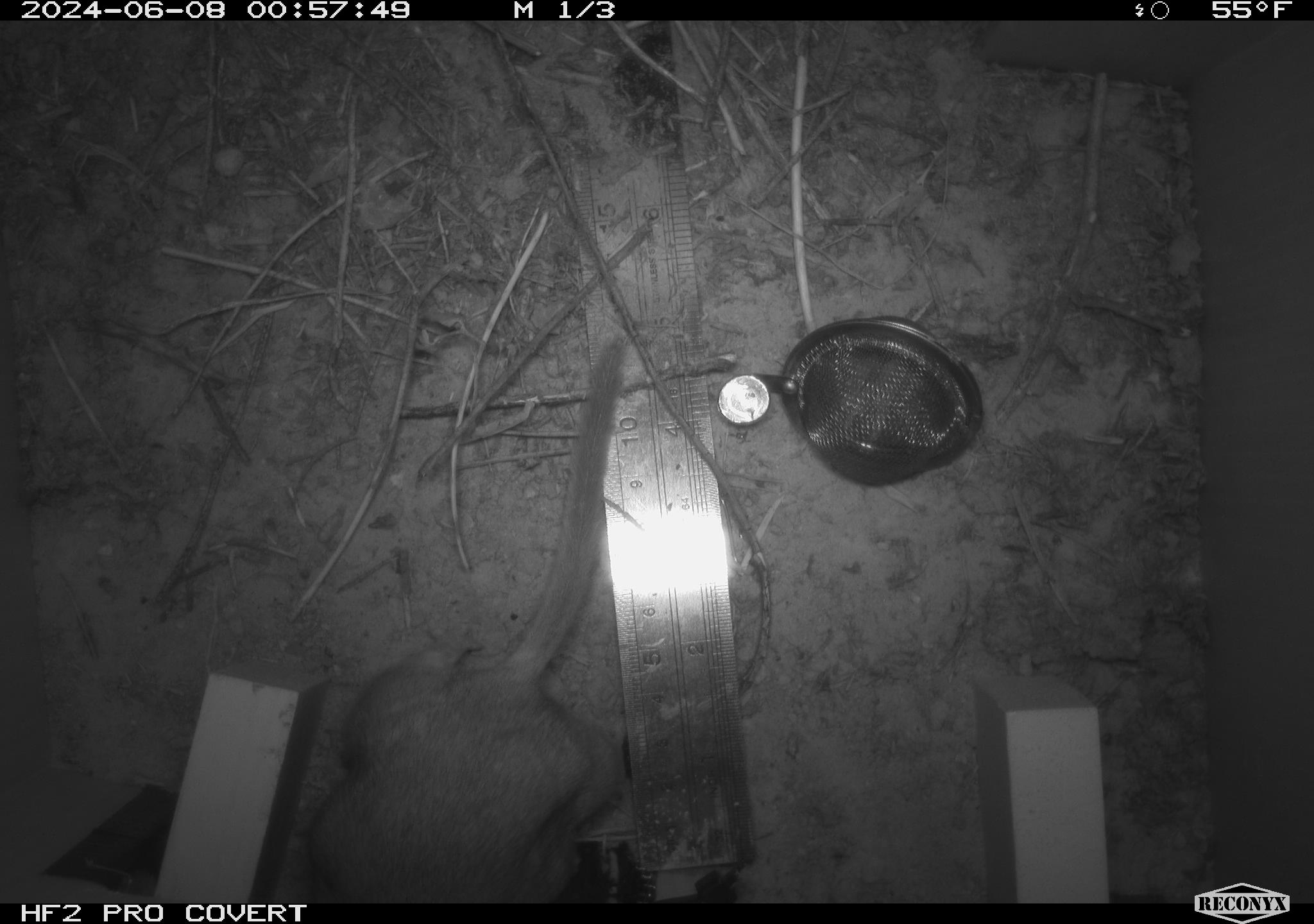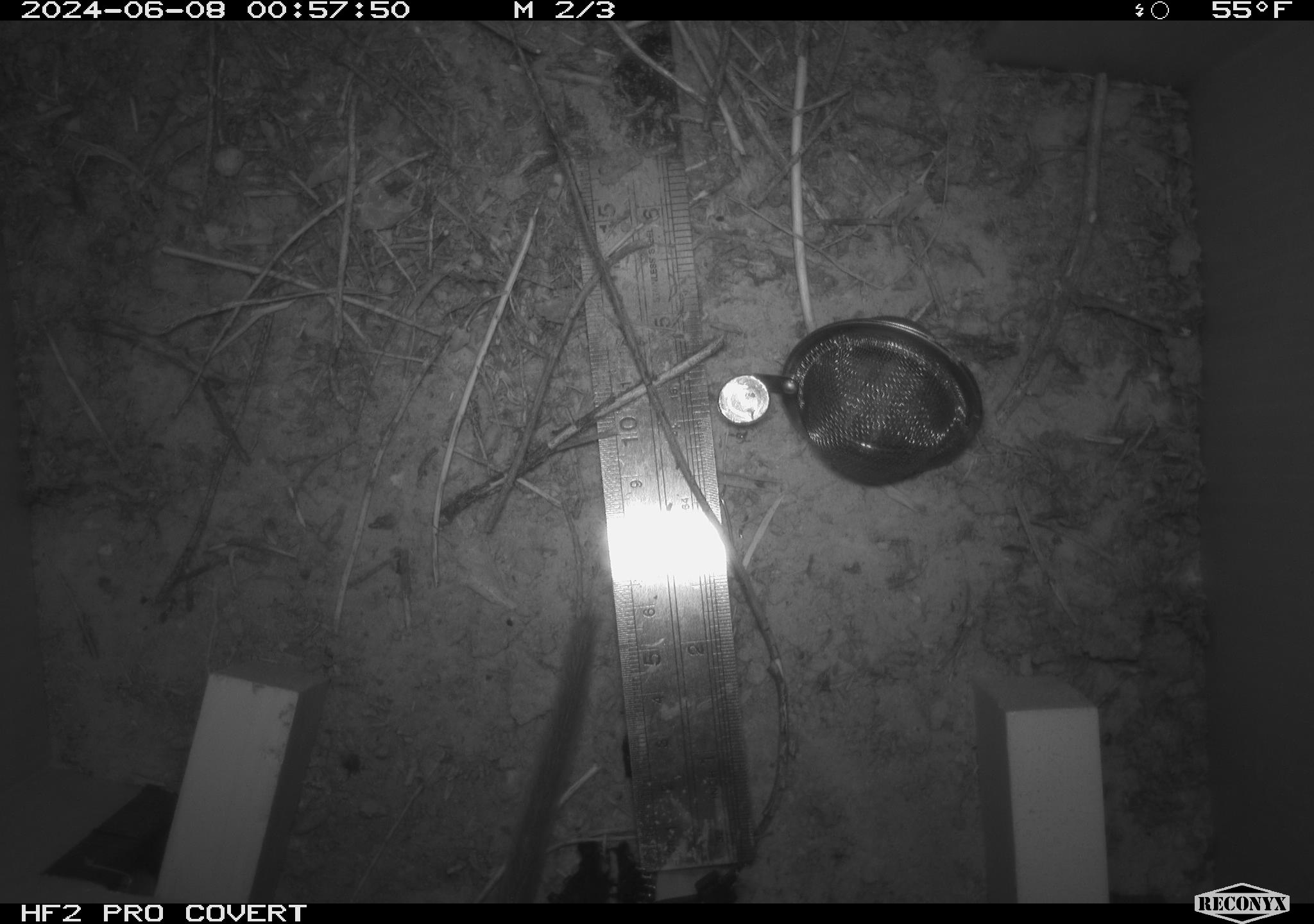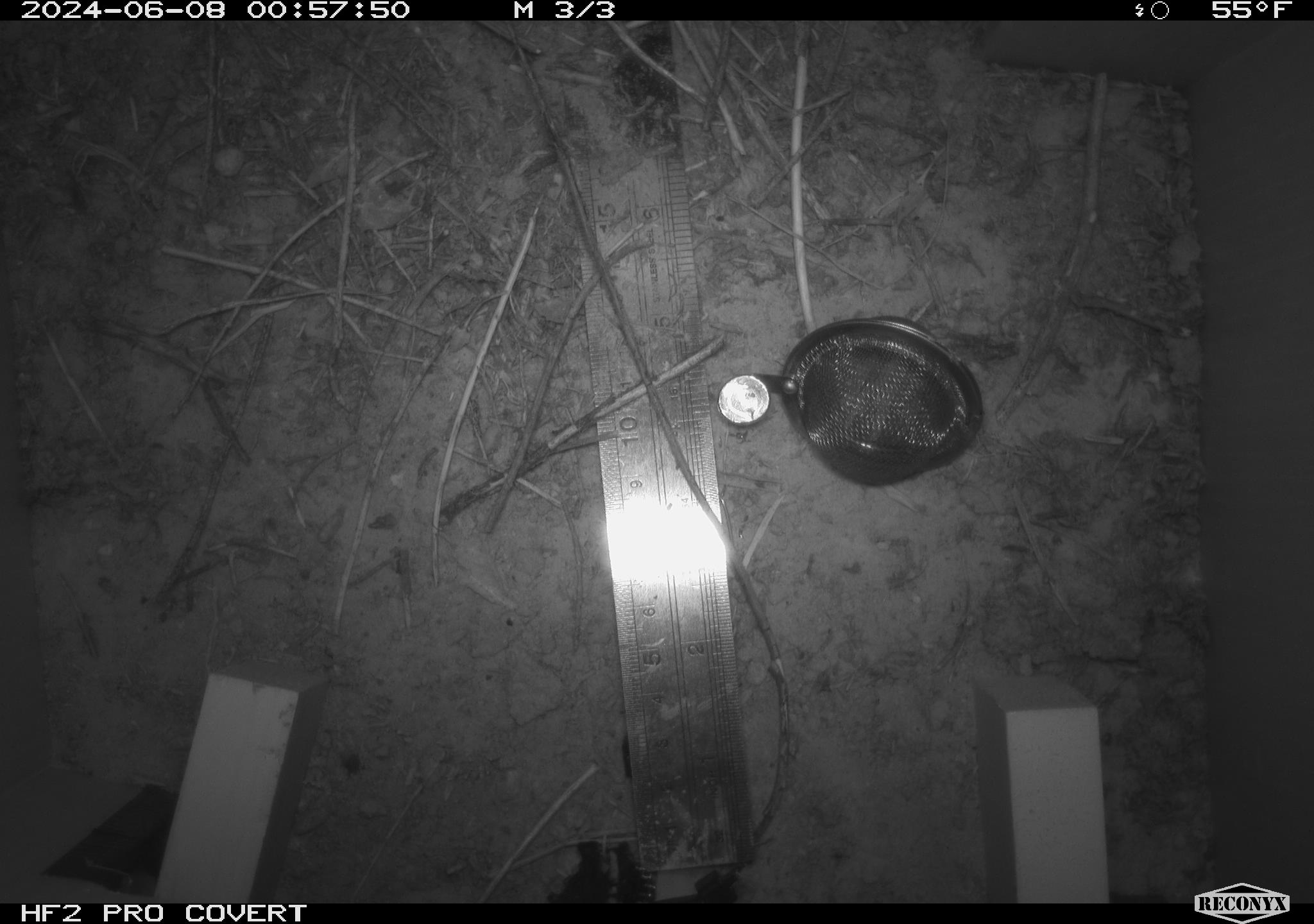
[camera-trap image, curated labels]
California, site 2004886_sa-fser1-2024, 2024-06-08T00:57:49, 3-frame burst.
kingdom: Animalia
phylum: Chordata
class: Mammalia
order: Rodentia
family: Sciuridae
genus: Neotamias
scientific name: Neotamias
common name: western chipmunks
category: neotamias species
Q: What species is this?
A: Neotamias species (western chipmunks) (Neotamias).